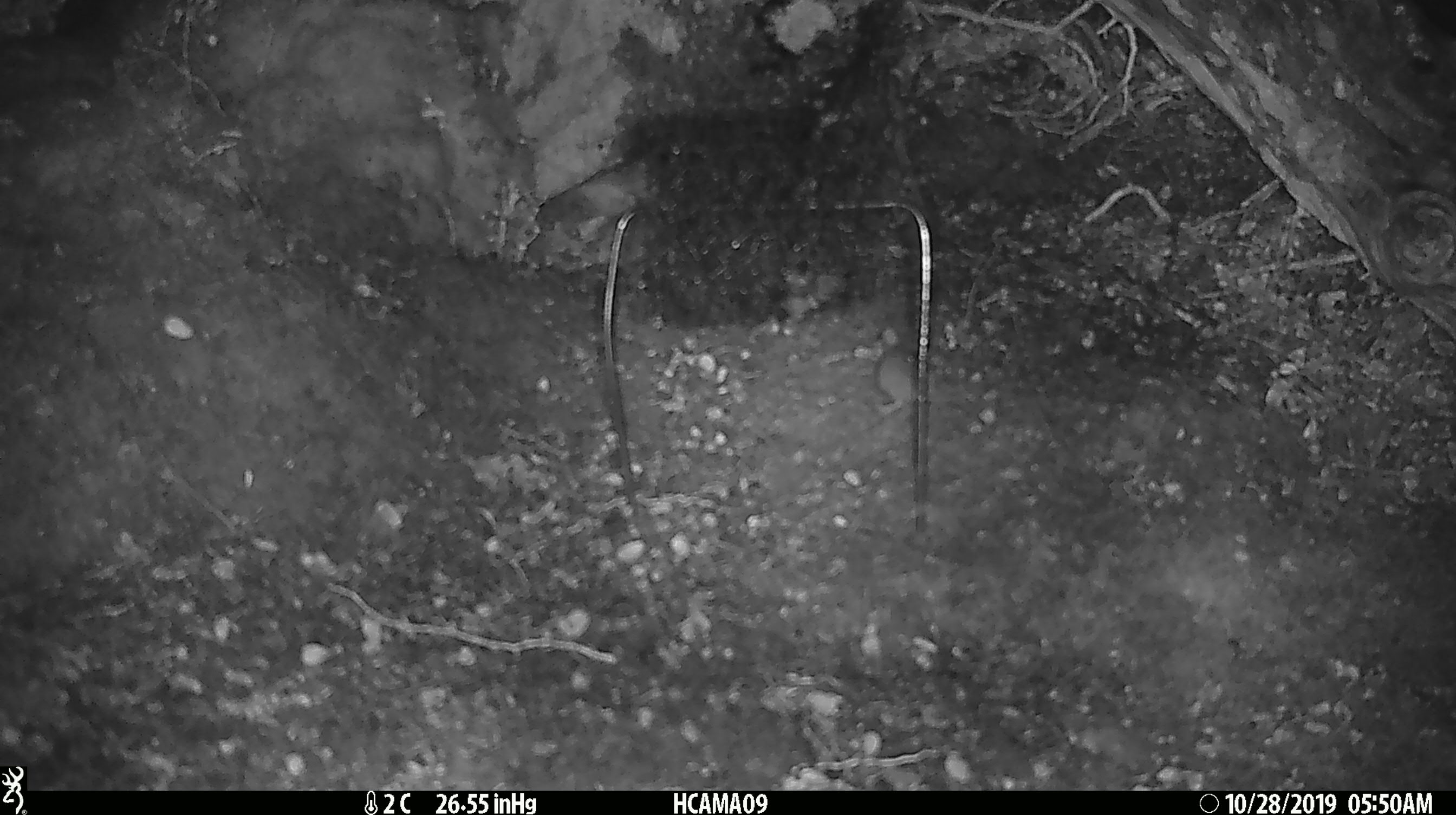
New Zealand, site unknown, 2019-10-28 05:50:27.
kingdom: Animalia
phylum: Chordata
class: Mammalia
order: Rodentia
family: Muridae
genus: Mus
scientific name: Mus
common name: mouse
Mouse (Mus).